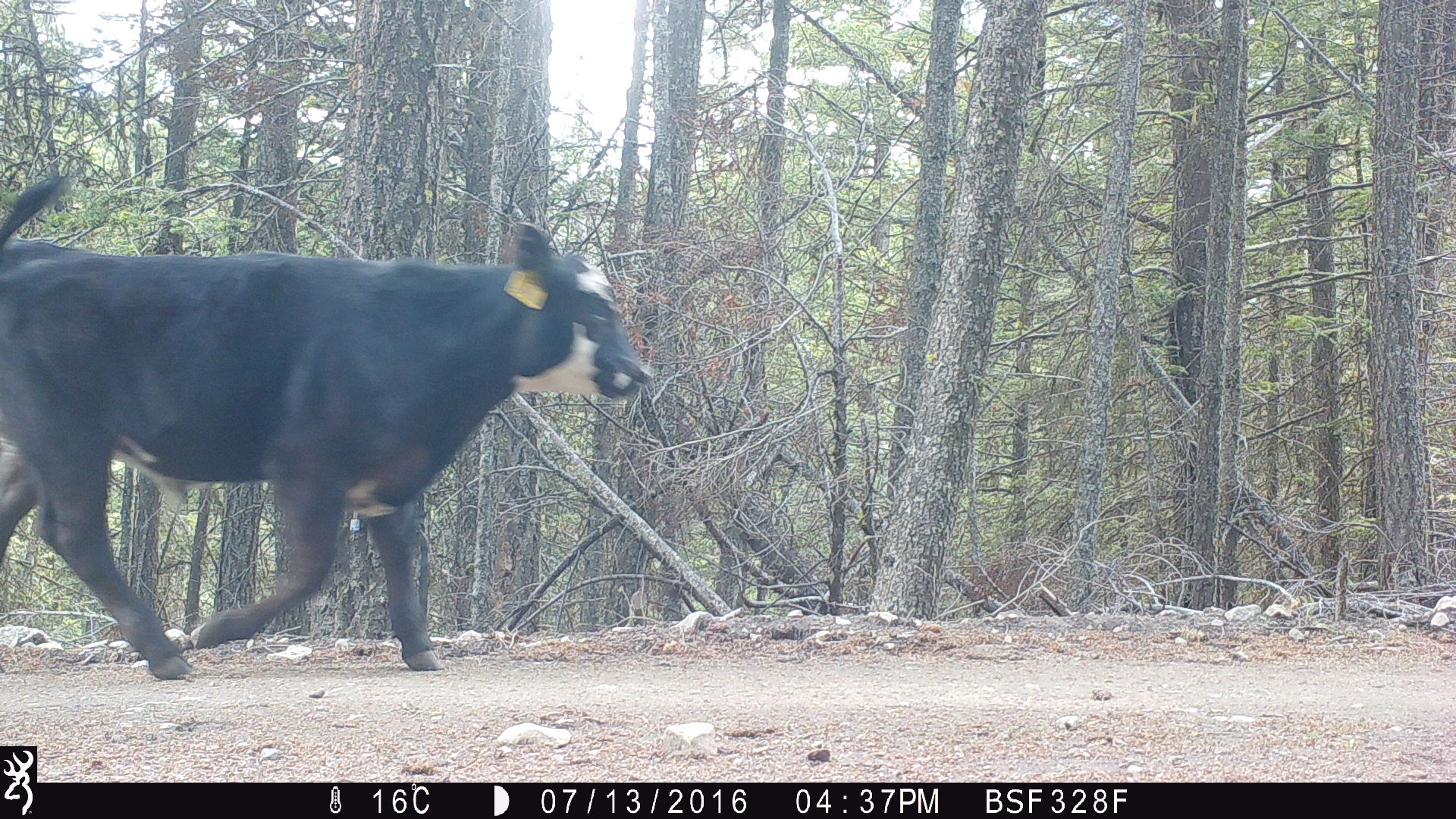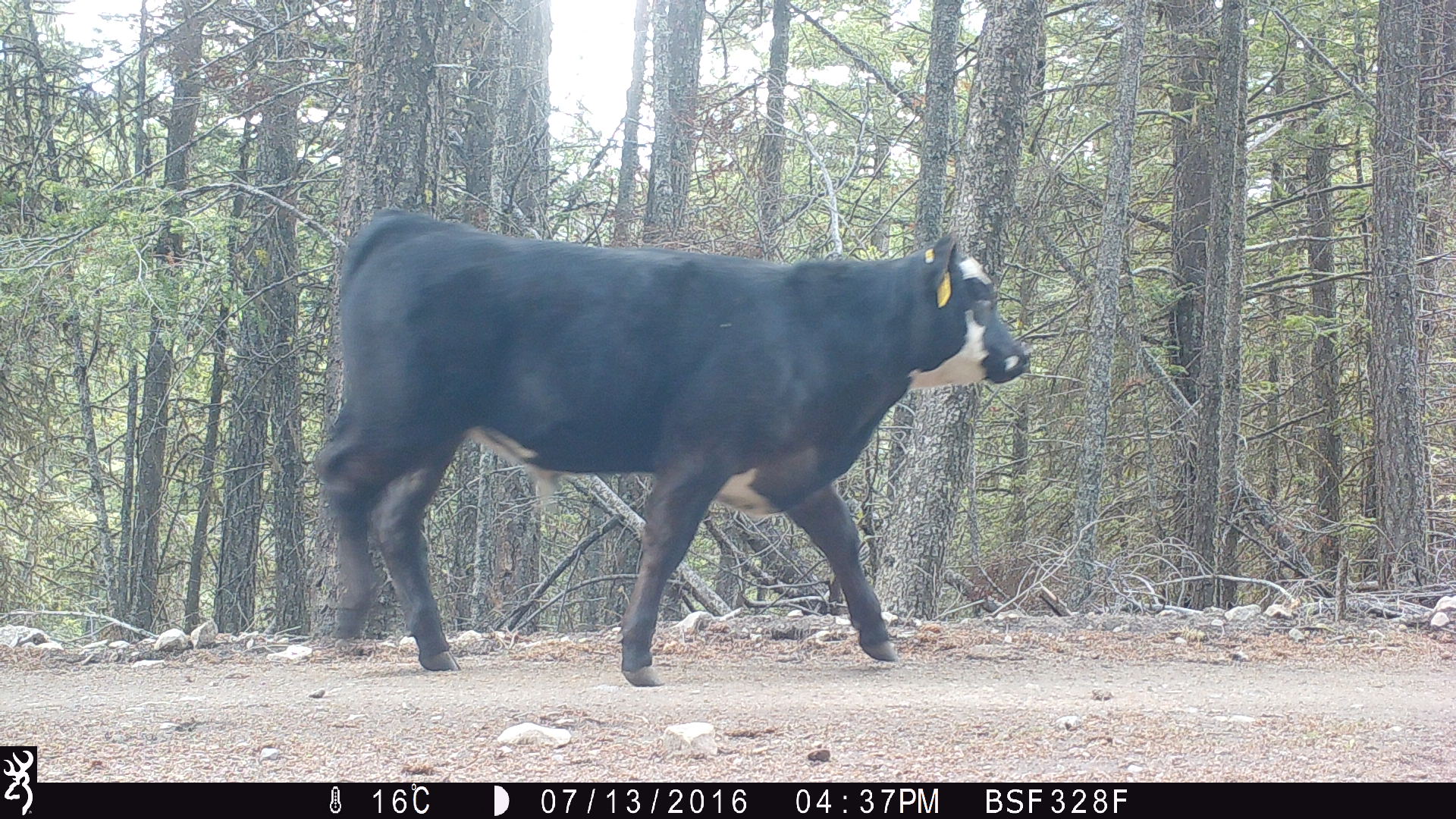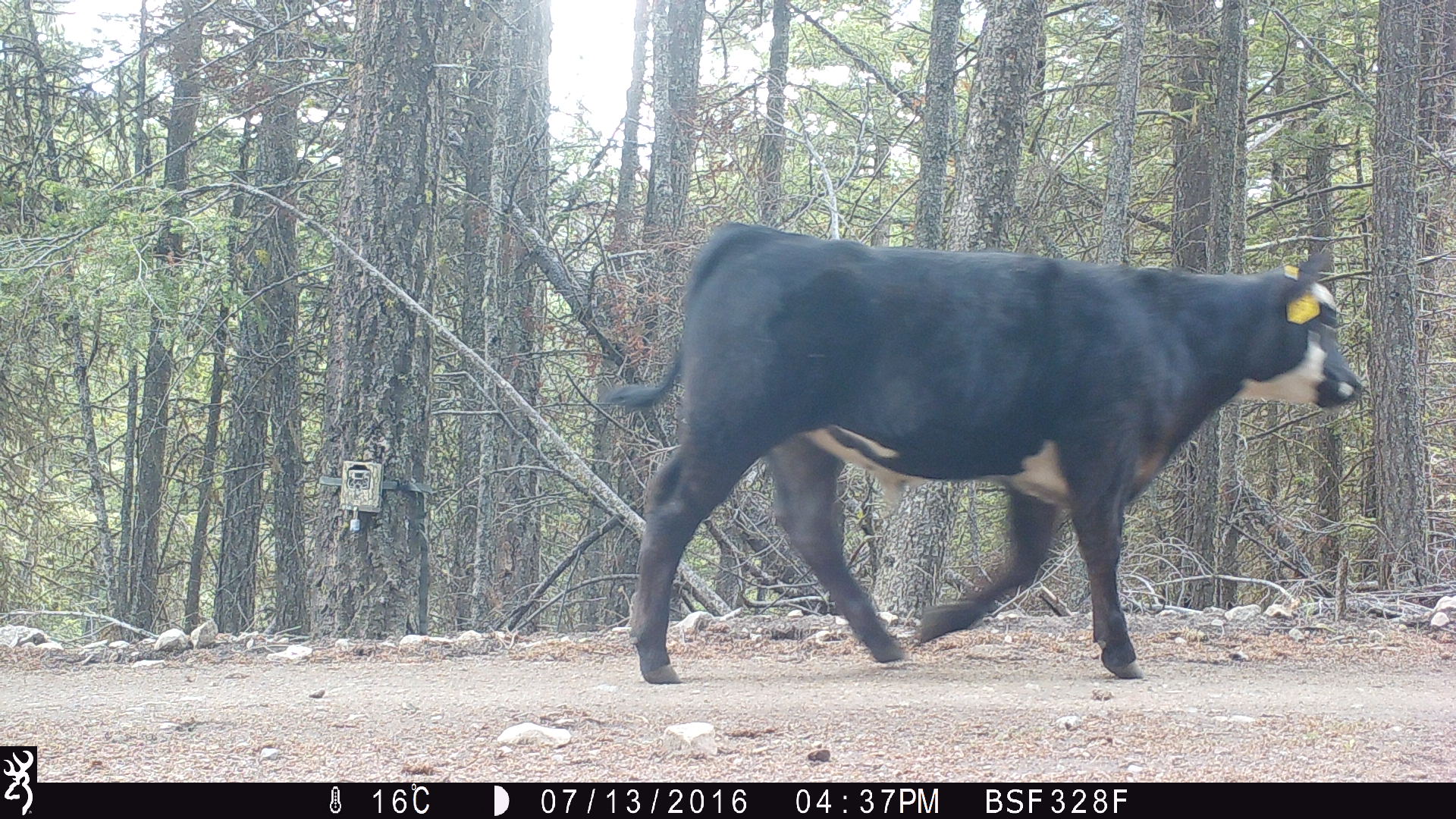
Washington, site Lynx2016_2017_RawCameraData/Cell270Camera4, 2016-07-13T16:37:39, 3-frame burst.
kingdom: Animalia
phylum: Chordata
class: Mammalia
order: Artiodactyla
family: Bovidae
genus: Bos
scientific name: Bos taurus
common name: domestic cattle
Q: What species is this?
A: Domestic cattle (Bos taurus).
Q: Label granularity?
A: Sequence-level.